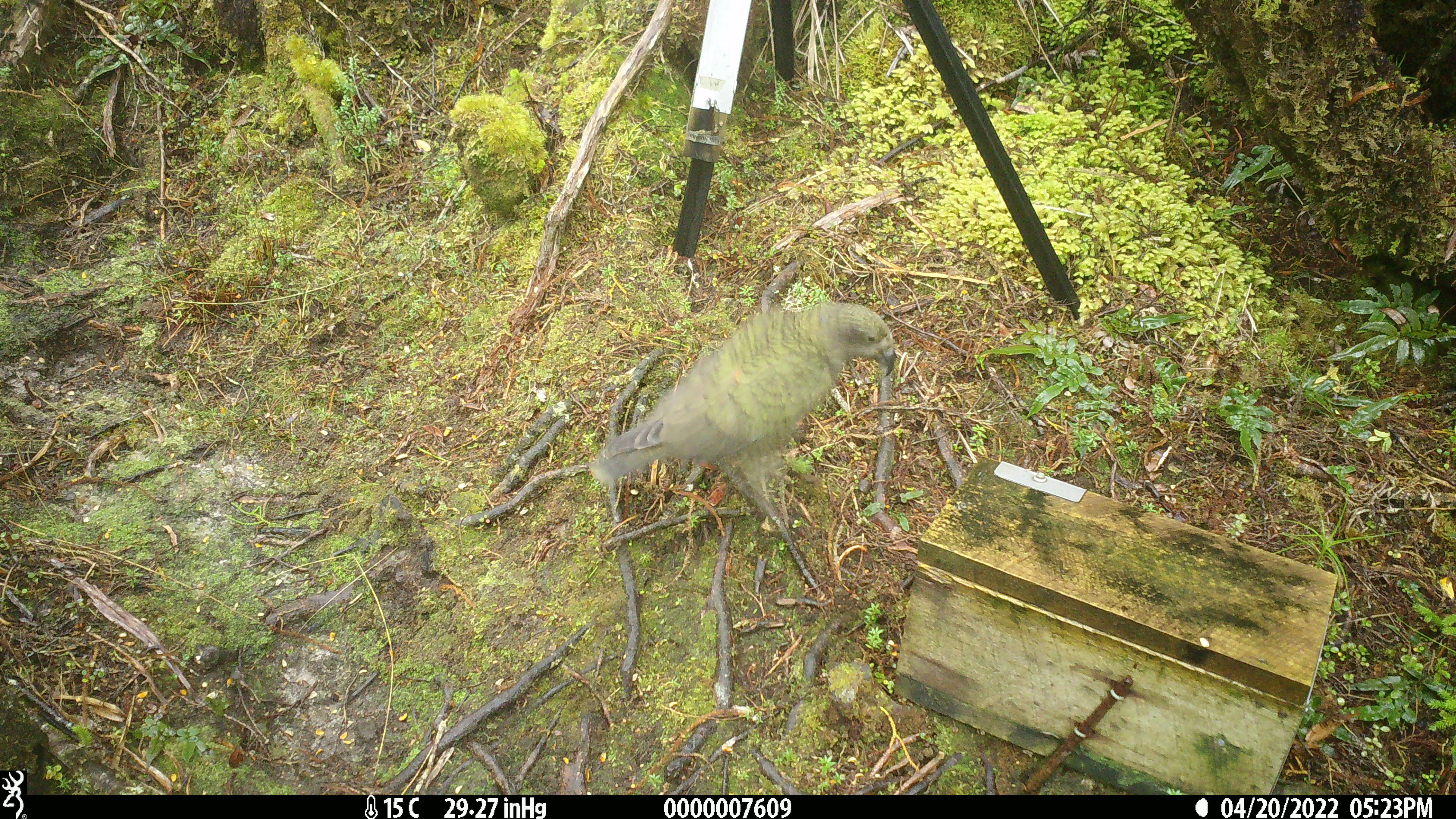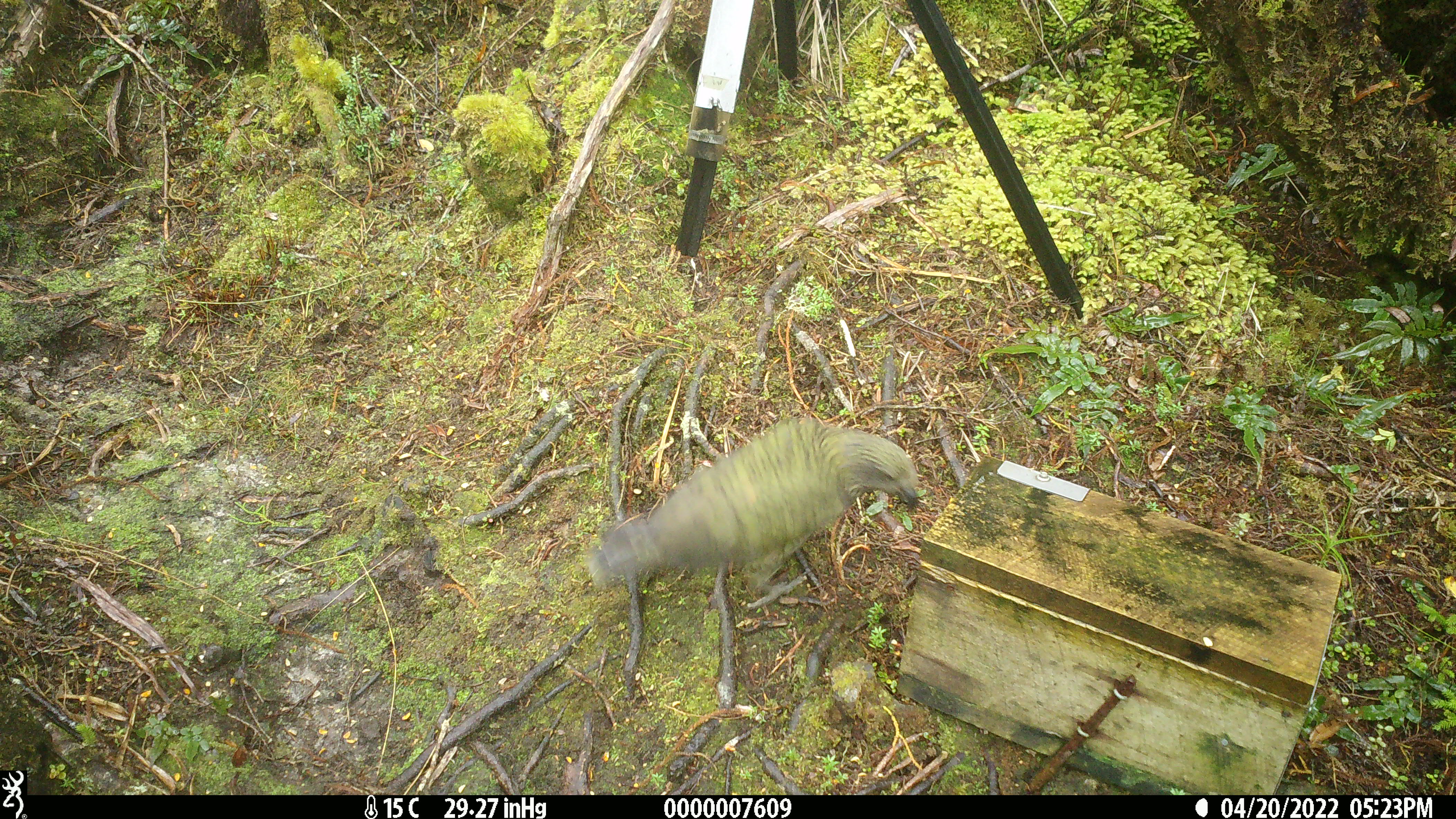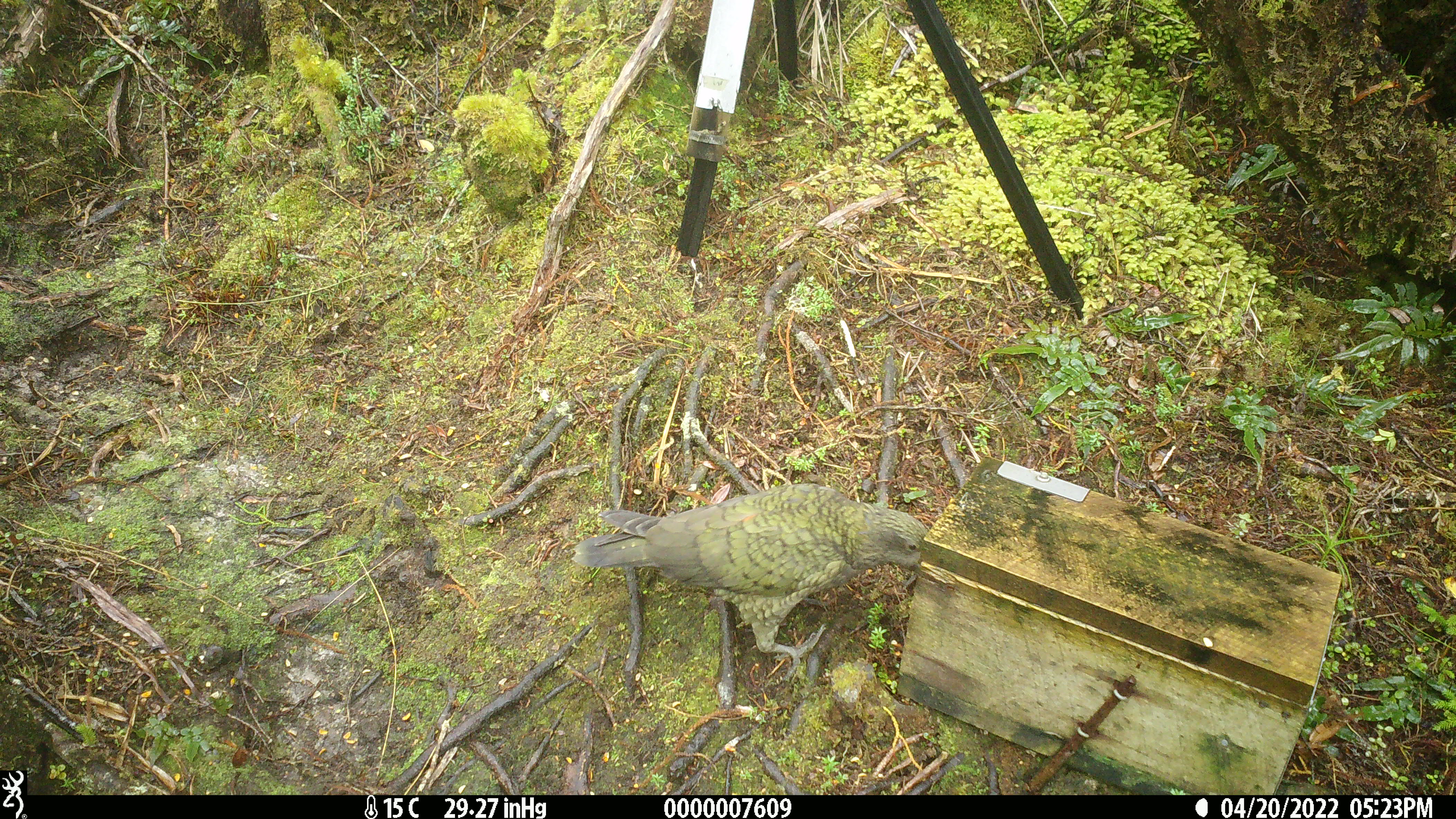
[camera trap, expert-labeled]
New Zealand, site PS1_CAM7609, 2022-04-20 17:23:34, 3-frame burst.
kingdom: Animalia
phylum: Chordata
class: Aves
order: Psittaciformes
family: Strigopidae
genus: Nestor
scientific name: Nestor notabilis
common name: kea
Kea (Nestor notabilis).